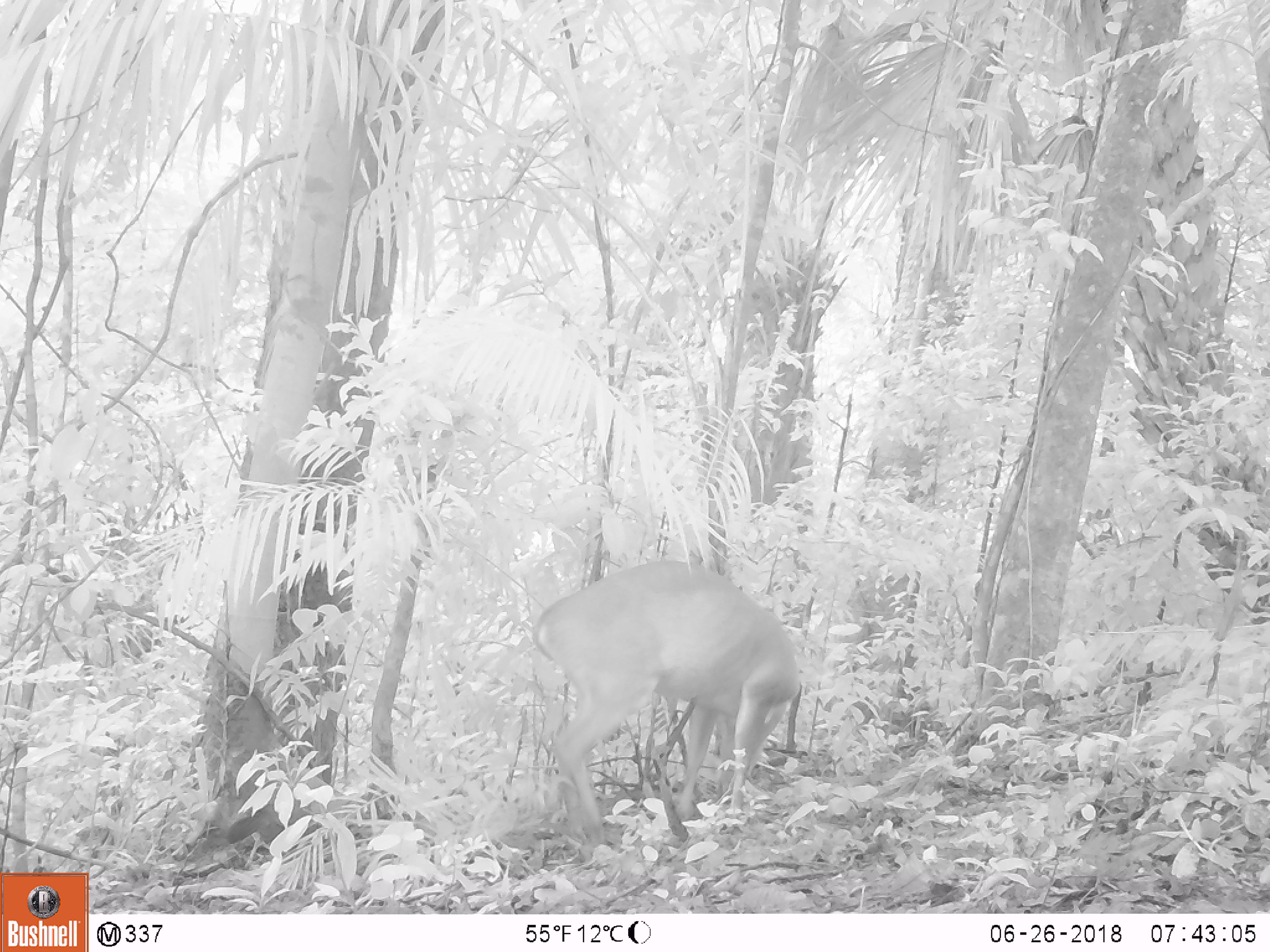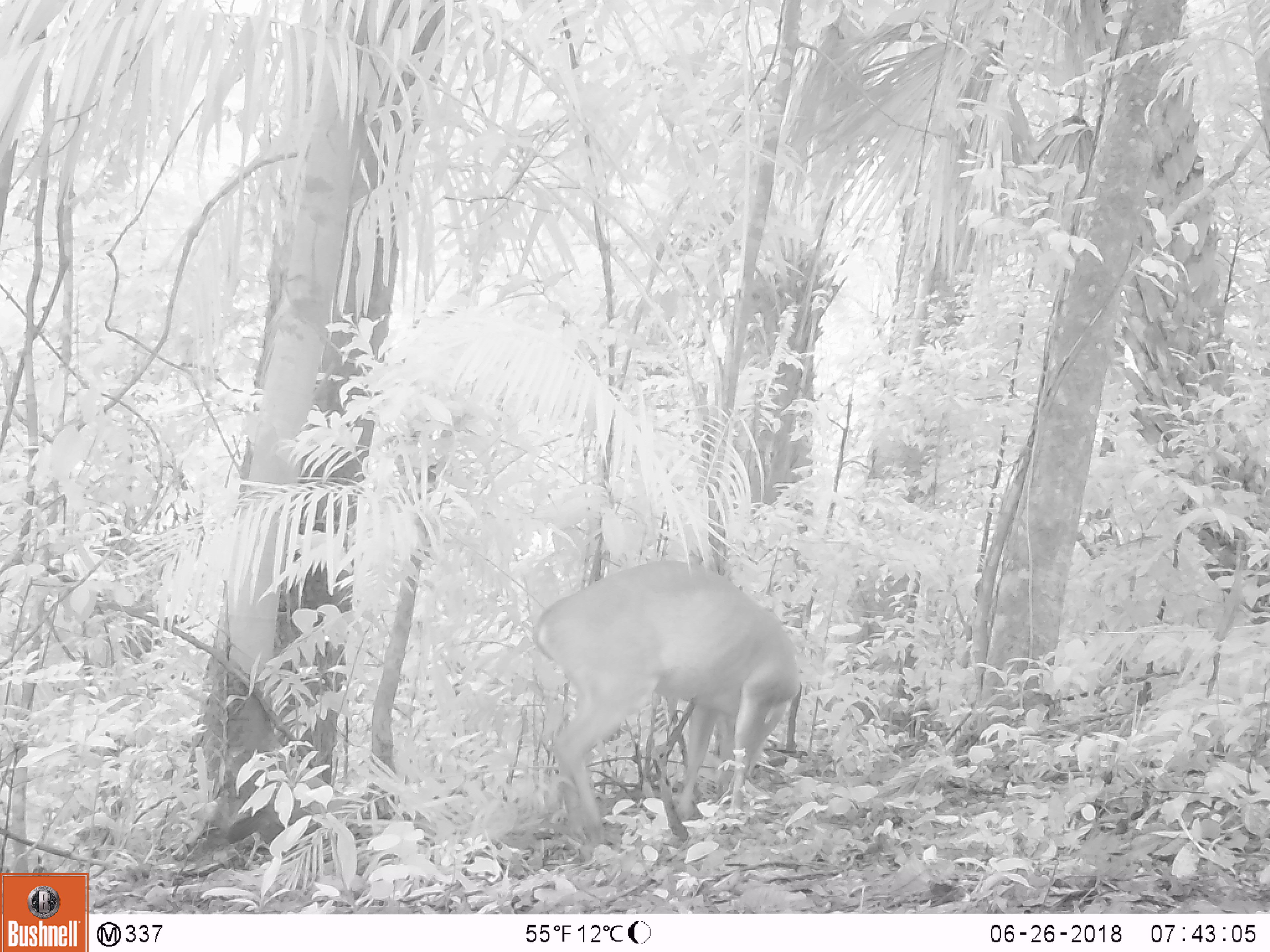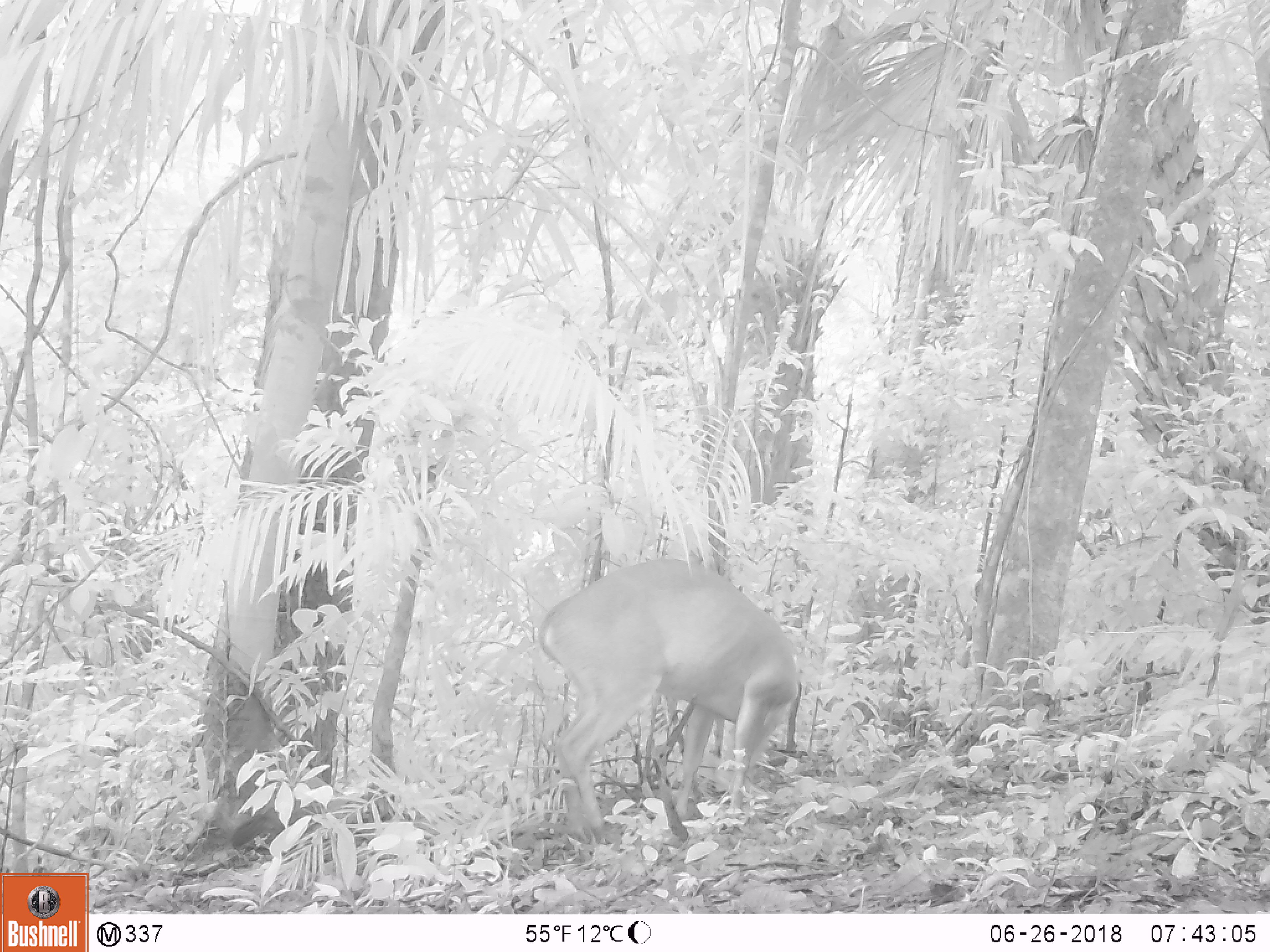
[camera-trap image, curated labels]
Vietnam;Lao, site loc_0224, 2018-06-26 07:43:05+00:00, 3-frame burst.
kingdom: Animalia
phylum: Chordata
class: Mammalia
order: Artiodactyla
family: Cervidae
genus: Muntiacus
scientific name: Muntiacus vuquangensis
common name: large-antlered muntjac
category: large antlered muntjac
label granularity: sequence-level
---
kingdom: Animalia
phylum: Chordata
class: Aves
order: Galliformes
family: Phasianidae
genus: Gallus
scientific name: Gallus gallus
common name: red junglefowl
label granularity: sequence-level